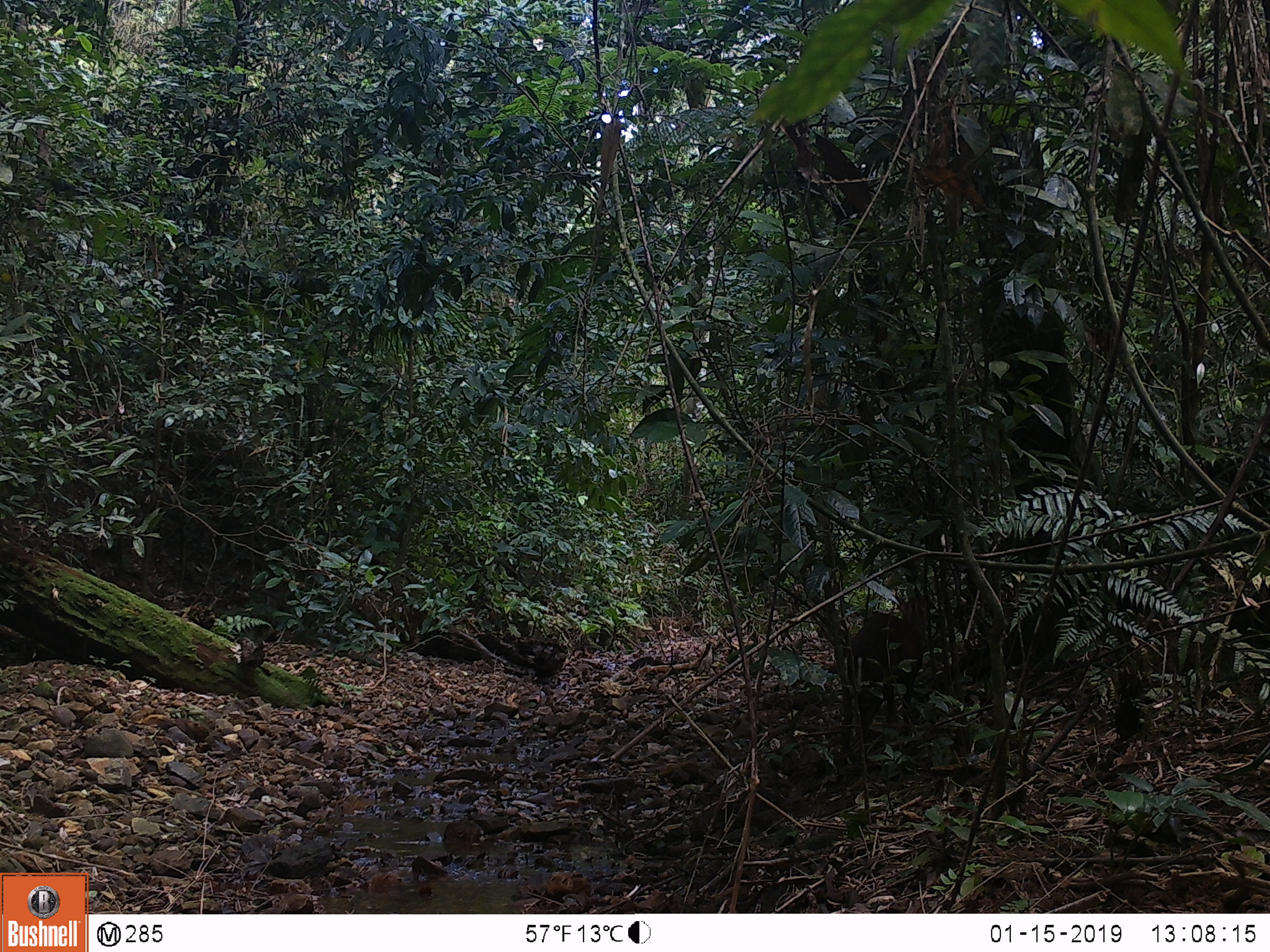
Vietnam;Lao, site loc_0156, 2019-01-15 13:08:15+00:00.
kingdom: Animalia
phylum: Chordata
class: Mammalia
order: Artiodactyla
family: Cervidae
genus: Muntiacus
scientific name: Muntiacus rooseveltorum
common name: roosevelt's muntjac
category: roosevelts muntjac group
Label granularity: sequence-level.